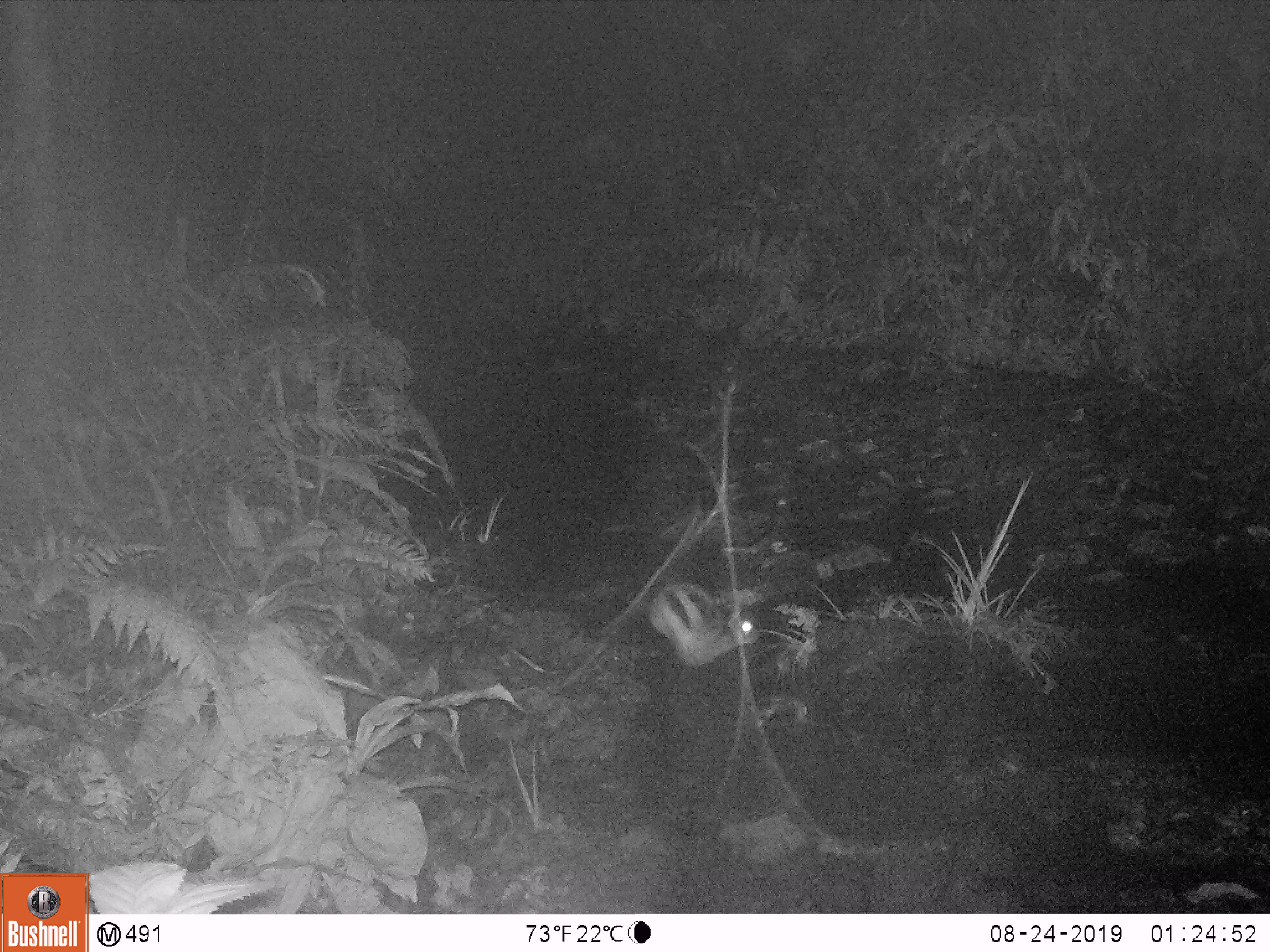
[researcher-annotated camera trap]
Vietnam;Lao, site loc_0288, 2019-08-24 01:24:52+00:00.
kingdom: Animalia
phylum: Chordata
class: Mammalia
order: Lagomorpha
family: Leporidae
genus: Nesolagus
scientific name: Nesolagus timminsi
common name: annamite striped rabbit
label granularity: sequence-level